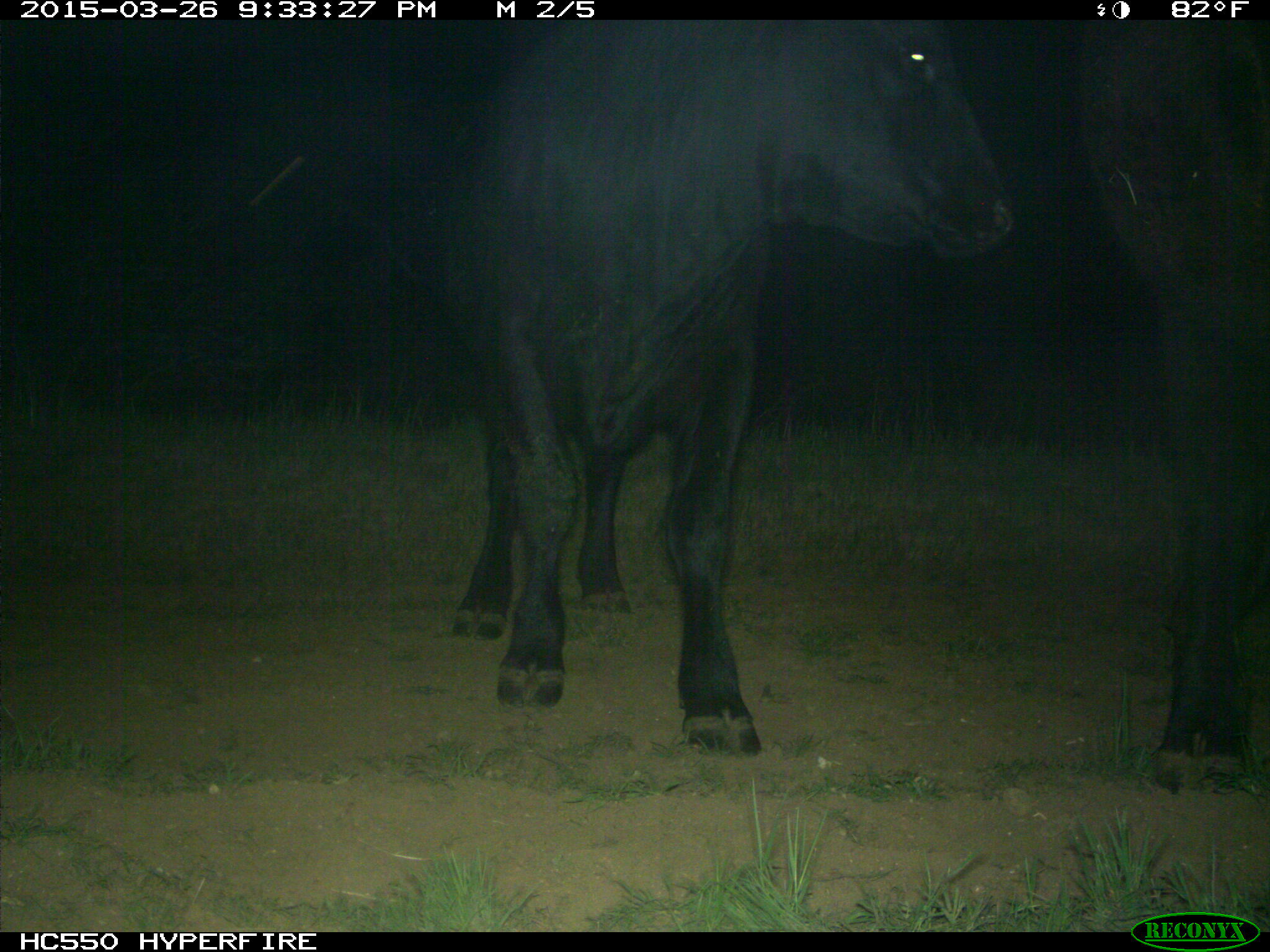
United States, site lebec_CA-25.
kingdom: Animalia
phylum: Chordata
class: Mammalia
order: Artiodactyla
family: Bovidae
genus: Bos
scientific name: Bos taurus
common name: domestic cow